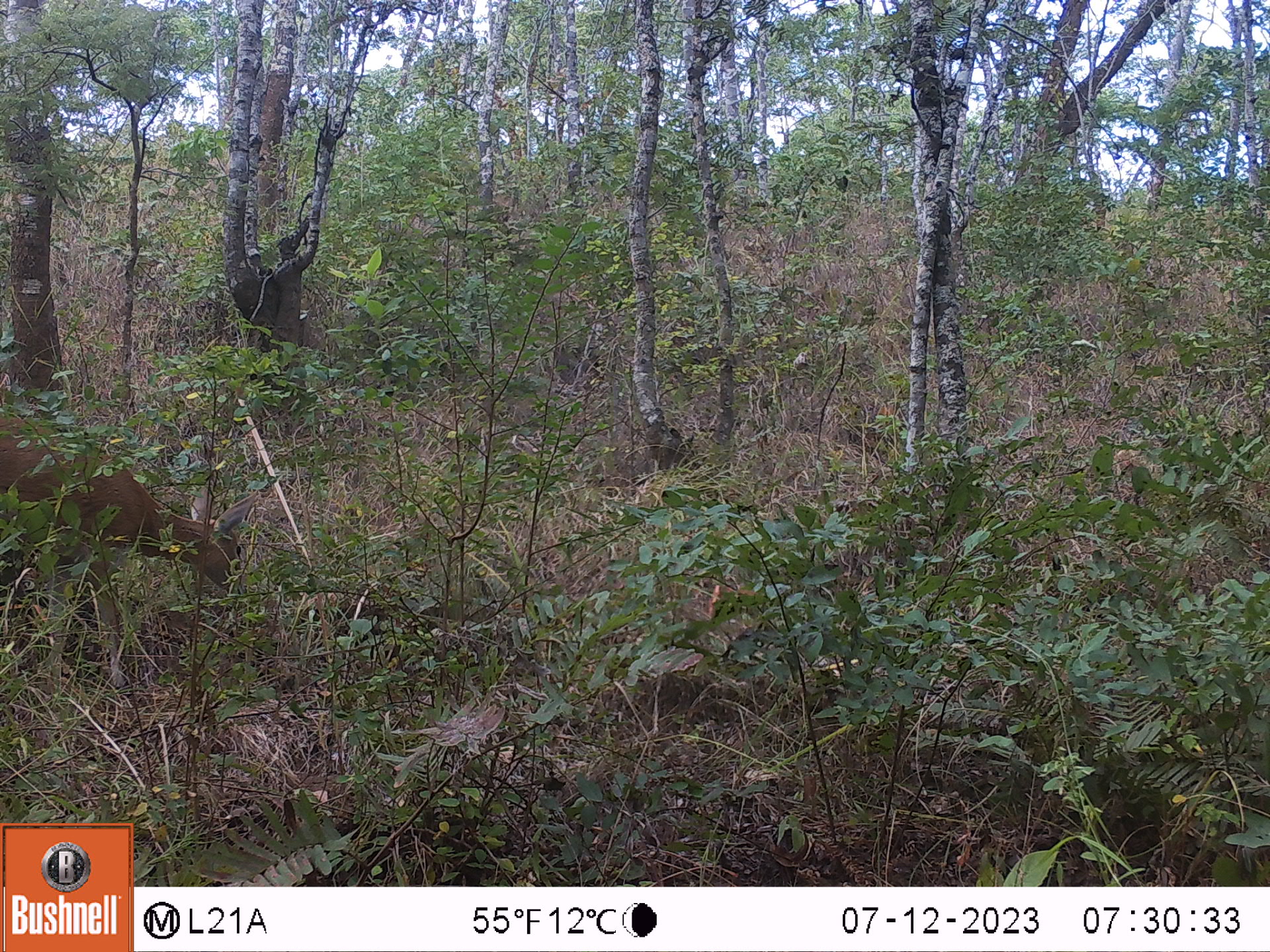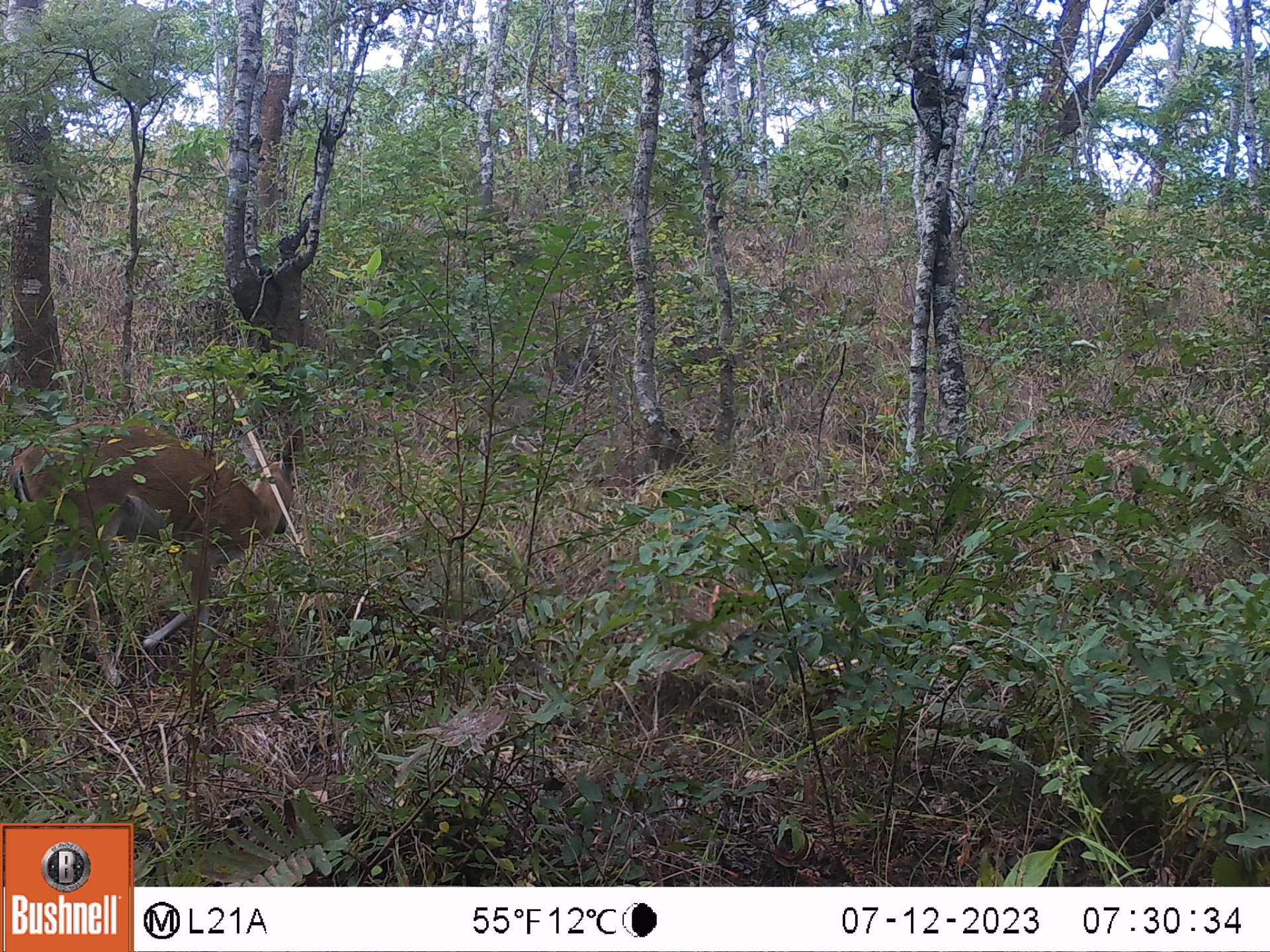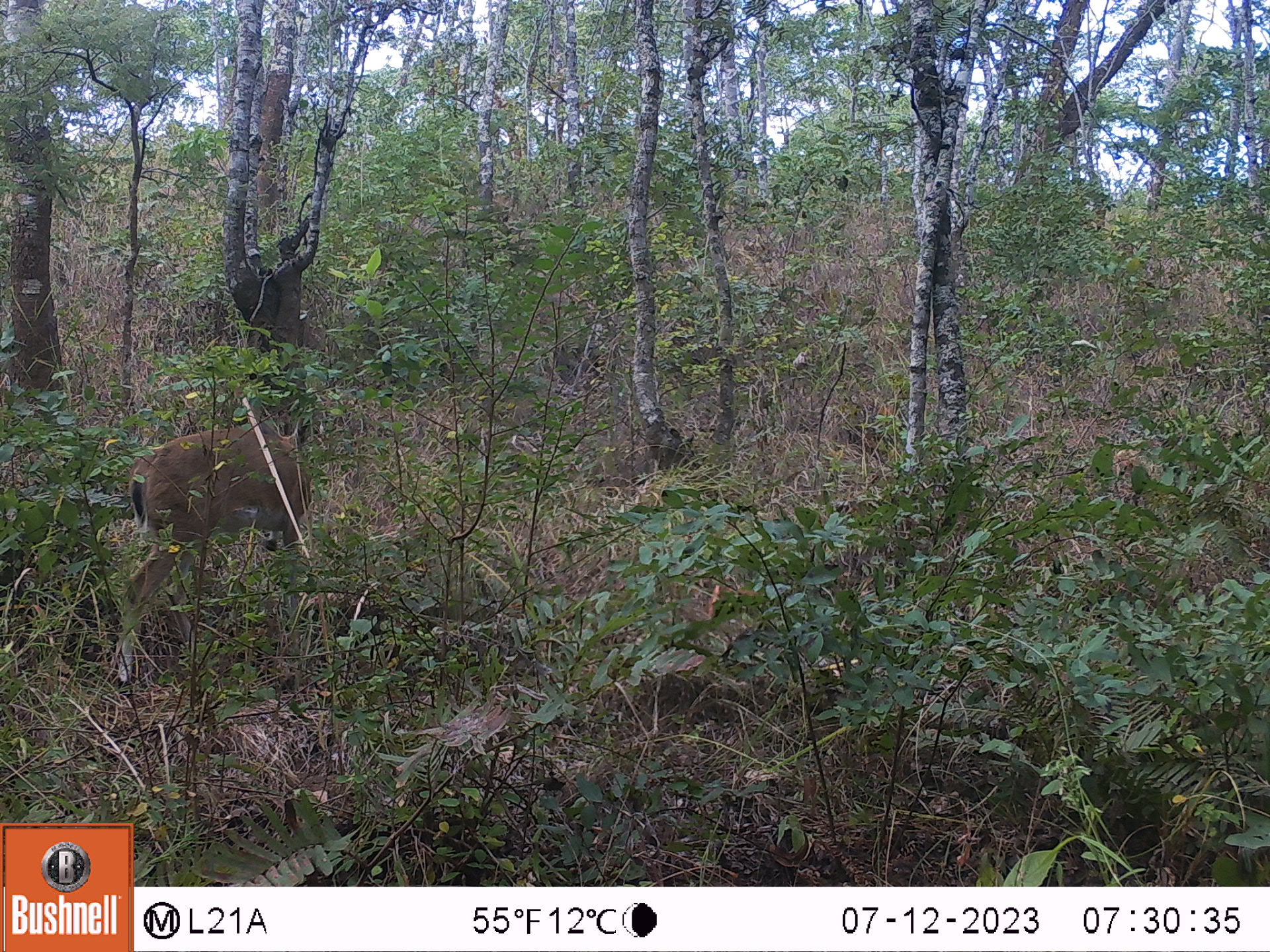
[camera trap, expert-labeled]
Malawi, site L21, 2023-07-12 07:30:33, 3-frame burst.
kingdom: Animalia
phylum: Chordata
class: Mammalia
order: Artiodactyla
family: Bovidae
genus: Sylvicapra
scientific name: Sylvicapra grimmia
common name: common duiker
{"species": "common duiker (Sylvicapra grimmia)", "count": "1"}